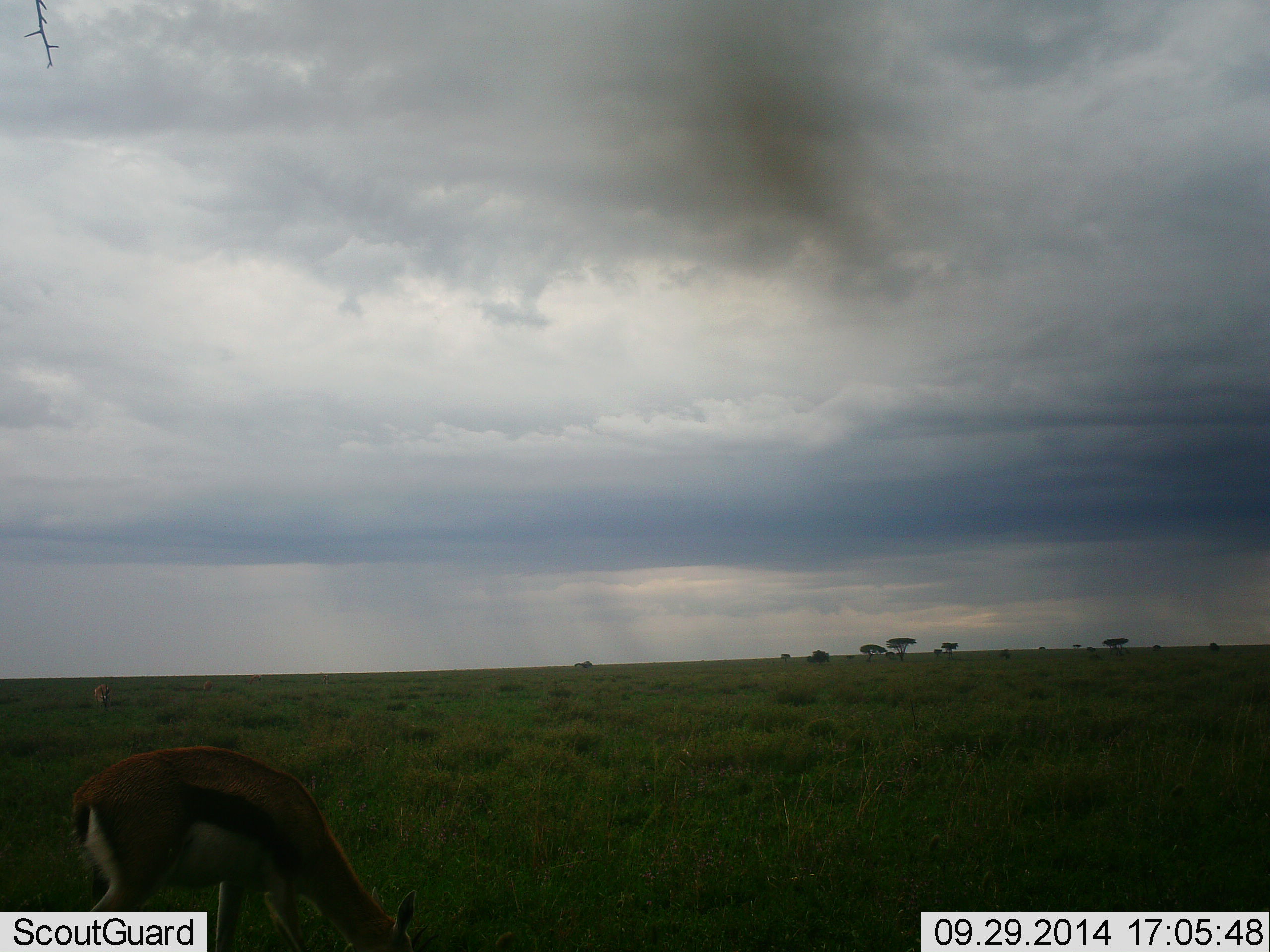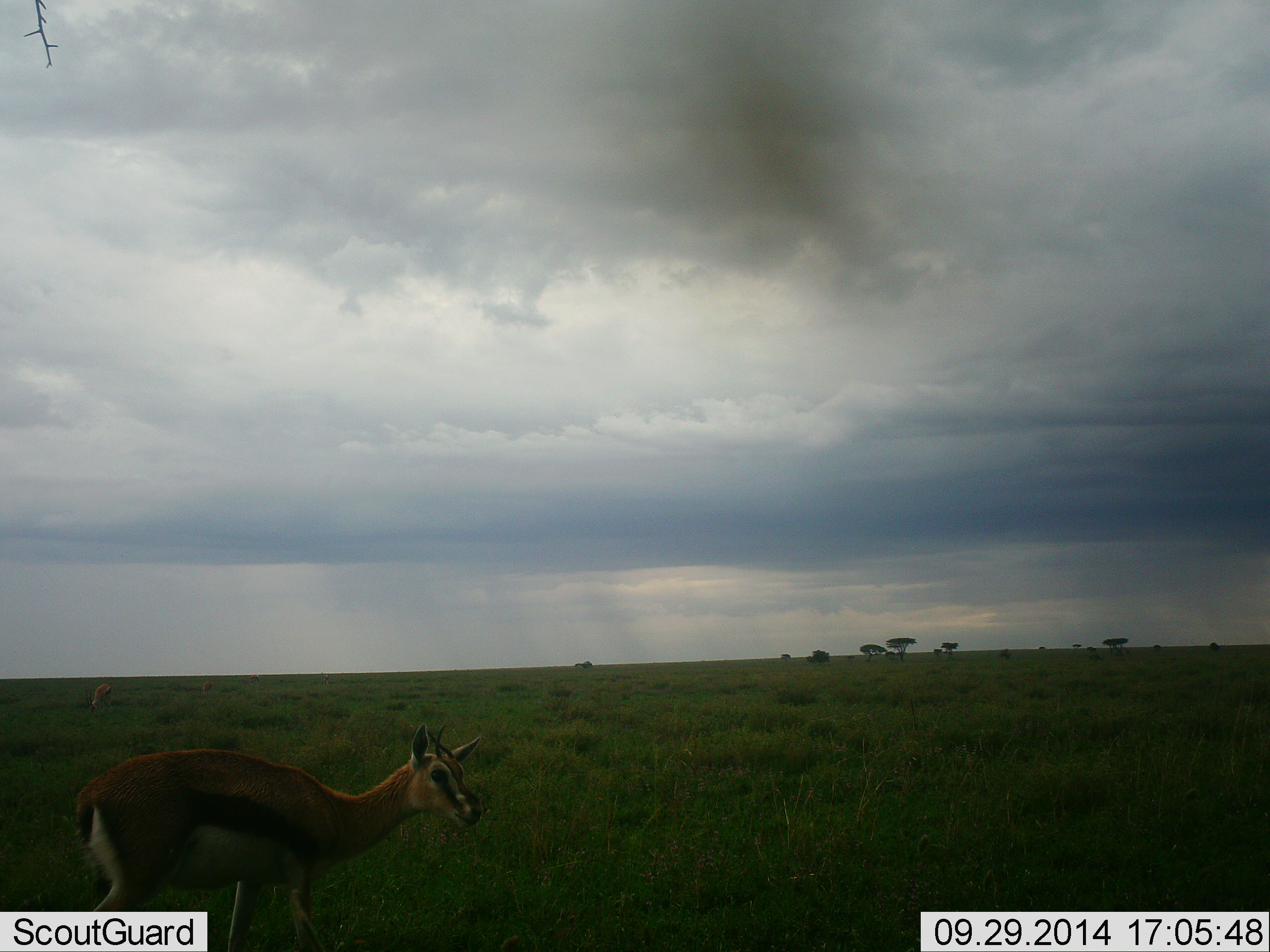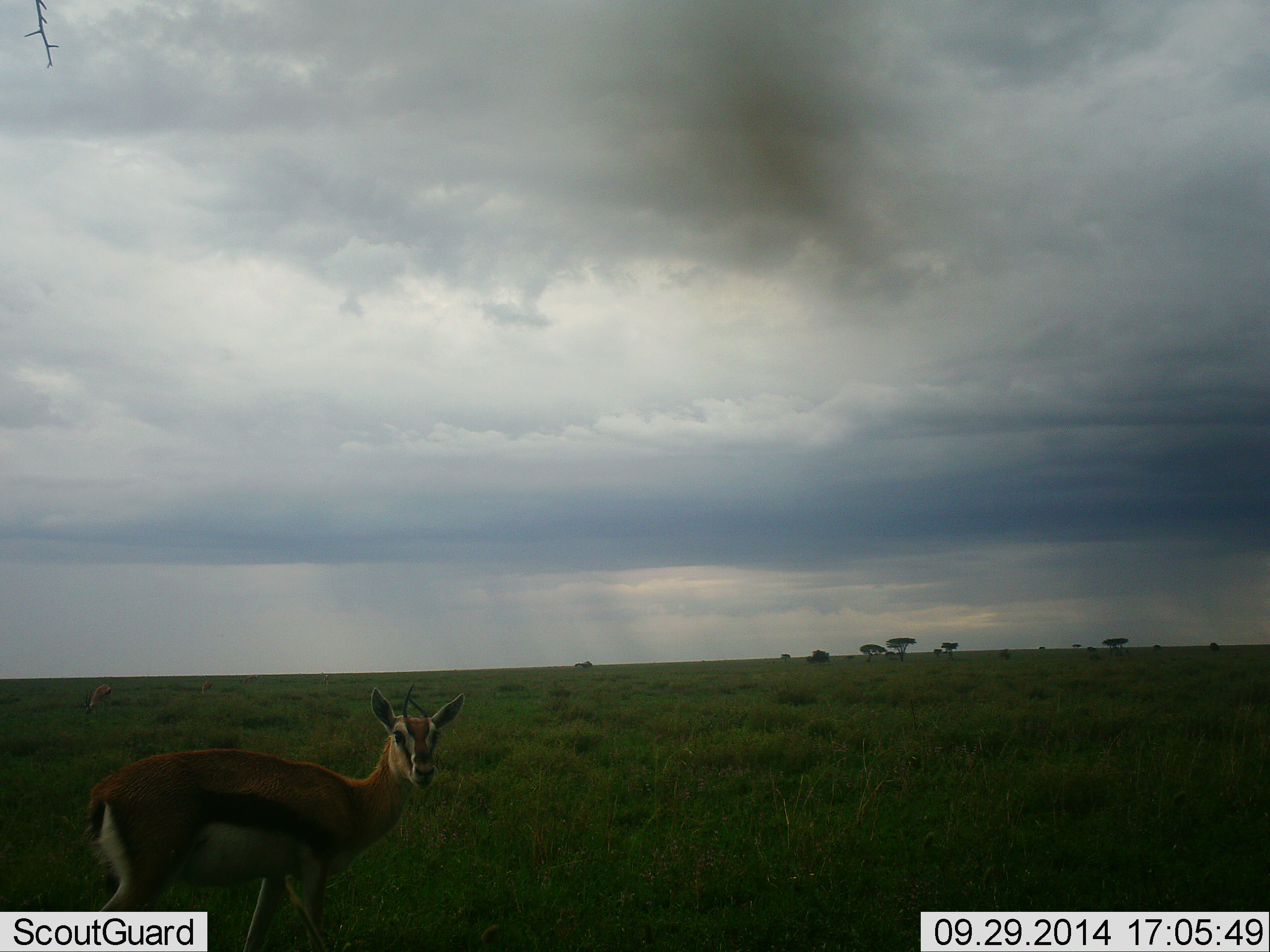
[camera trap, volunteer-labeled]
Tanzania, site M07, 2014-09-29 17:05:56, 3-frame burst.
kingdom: Animalia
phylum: Chordata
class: Mammalia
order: Artiodactyla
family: Bovidae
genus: Eudorcas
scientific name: Eudorcas thomsonii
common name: thomson's gazelle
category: gazellethomsons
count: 1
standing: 70%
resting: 0%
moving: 10%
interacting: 0%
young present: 0%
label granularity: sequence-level